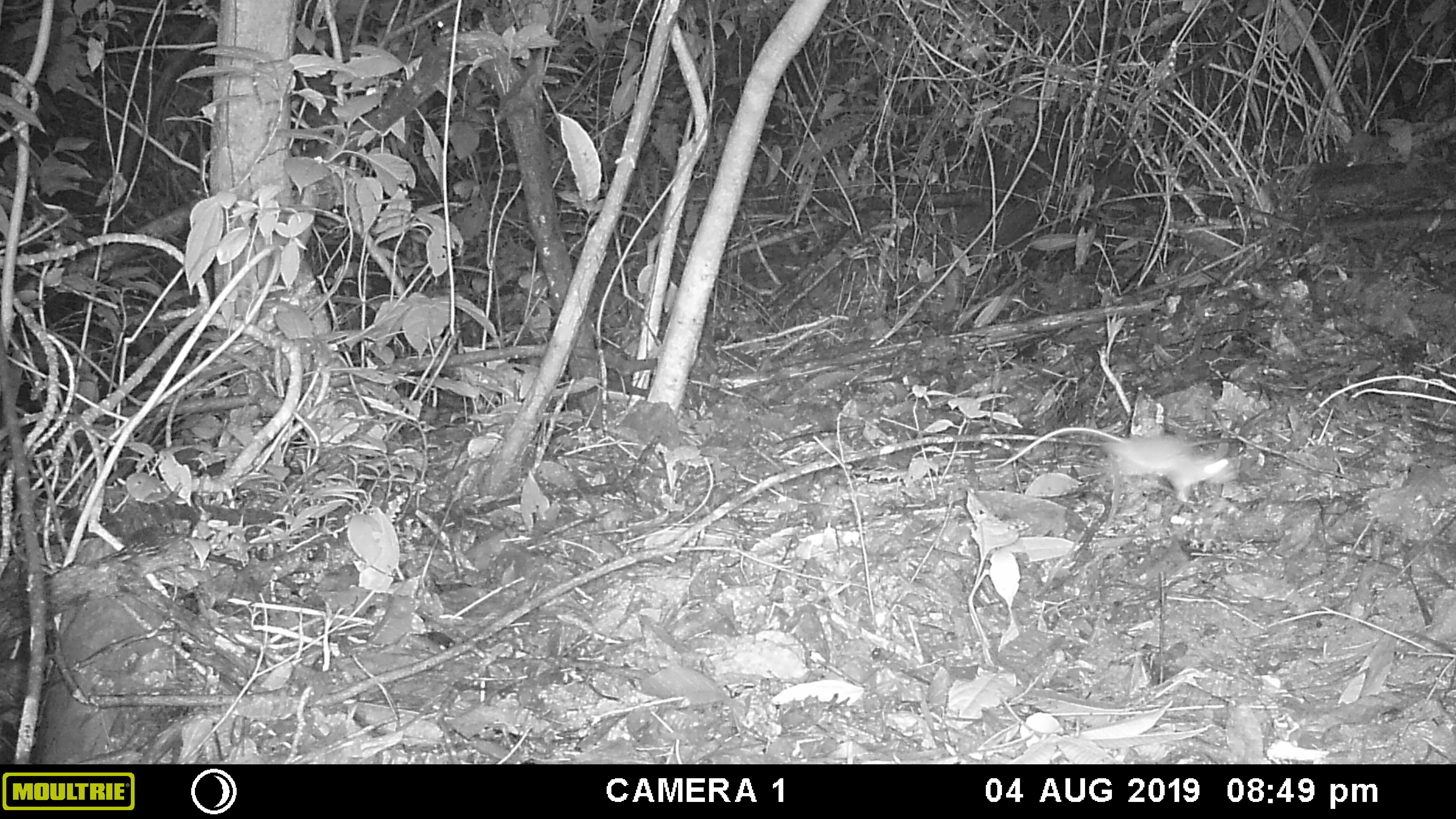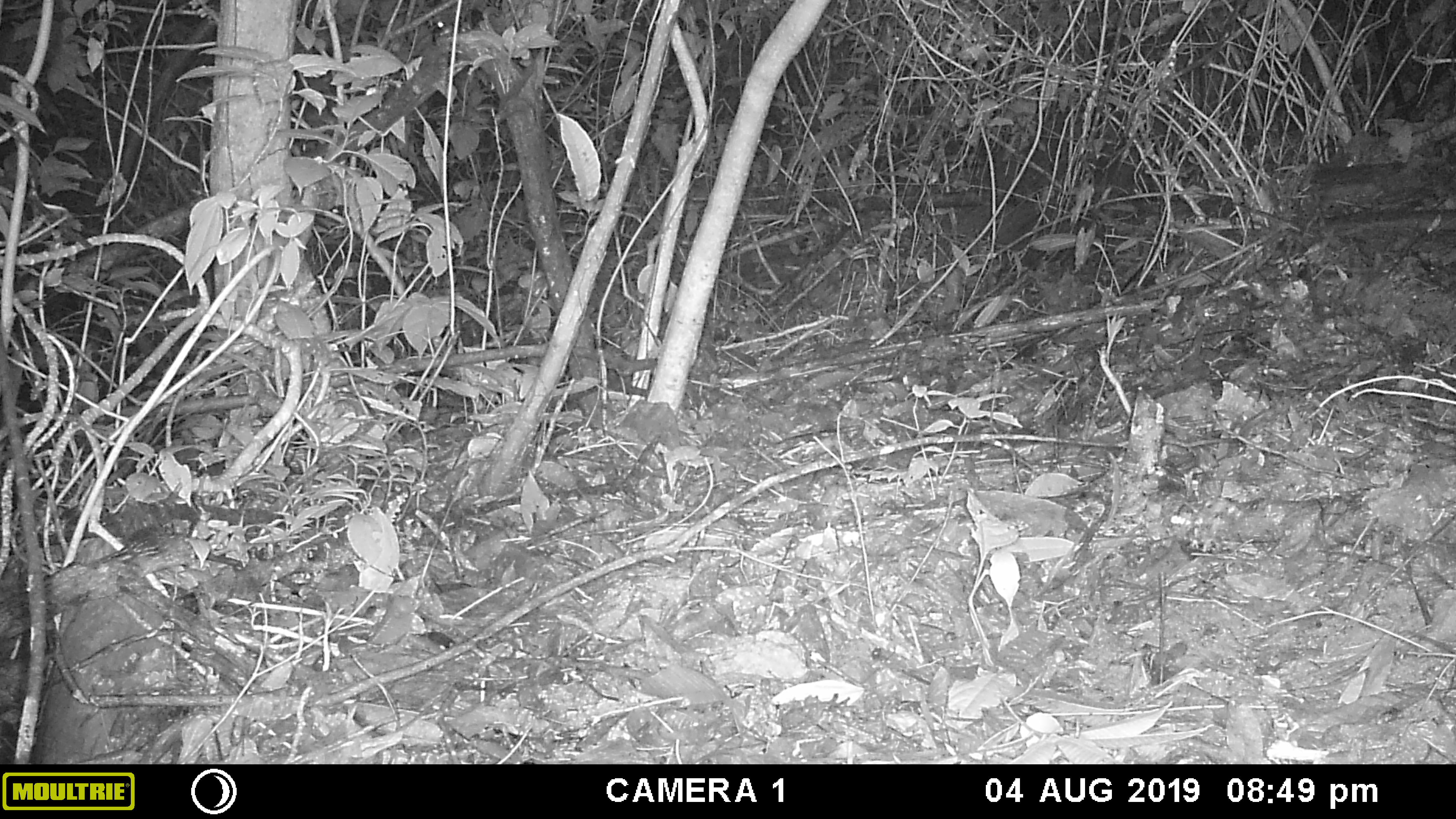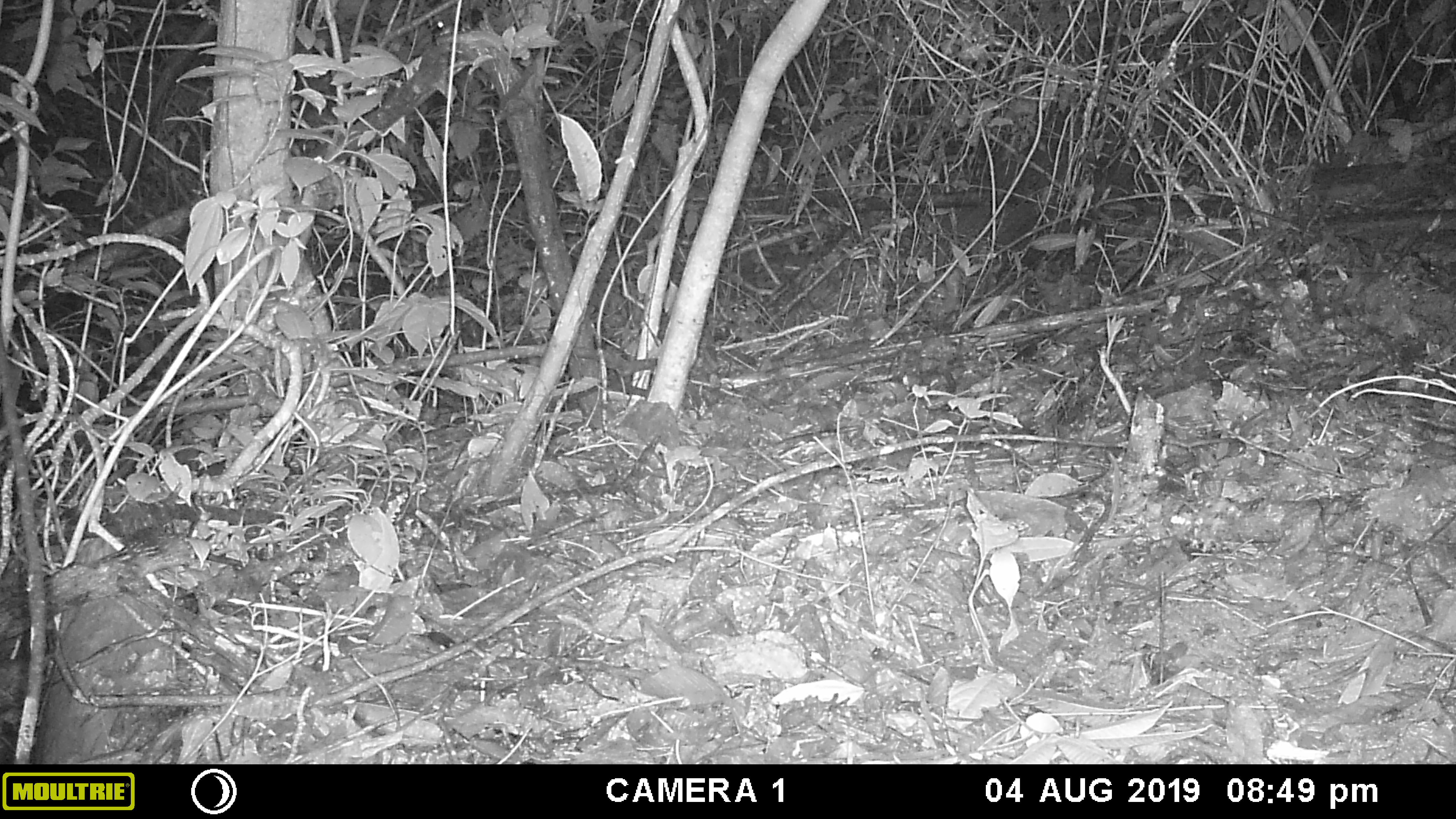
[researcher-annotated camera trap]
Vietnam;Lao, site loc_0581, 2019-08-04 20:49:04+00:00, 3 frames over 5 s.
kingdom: Animalia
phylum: Chordata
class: Mammalia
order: Rodentia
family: Muridae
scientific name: Muridae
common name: old-world mice and rats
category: unidentified murid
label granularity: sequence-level